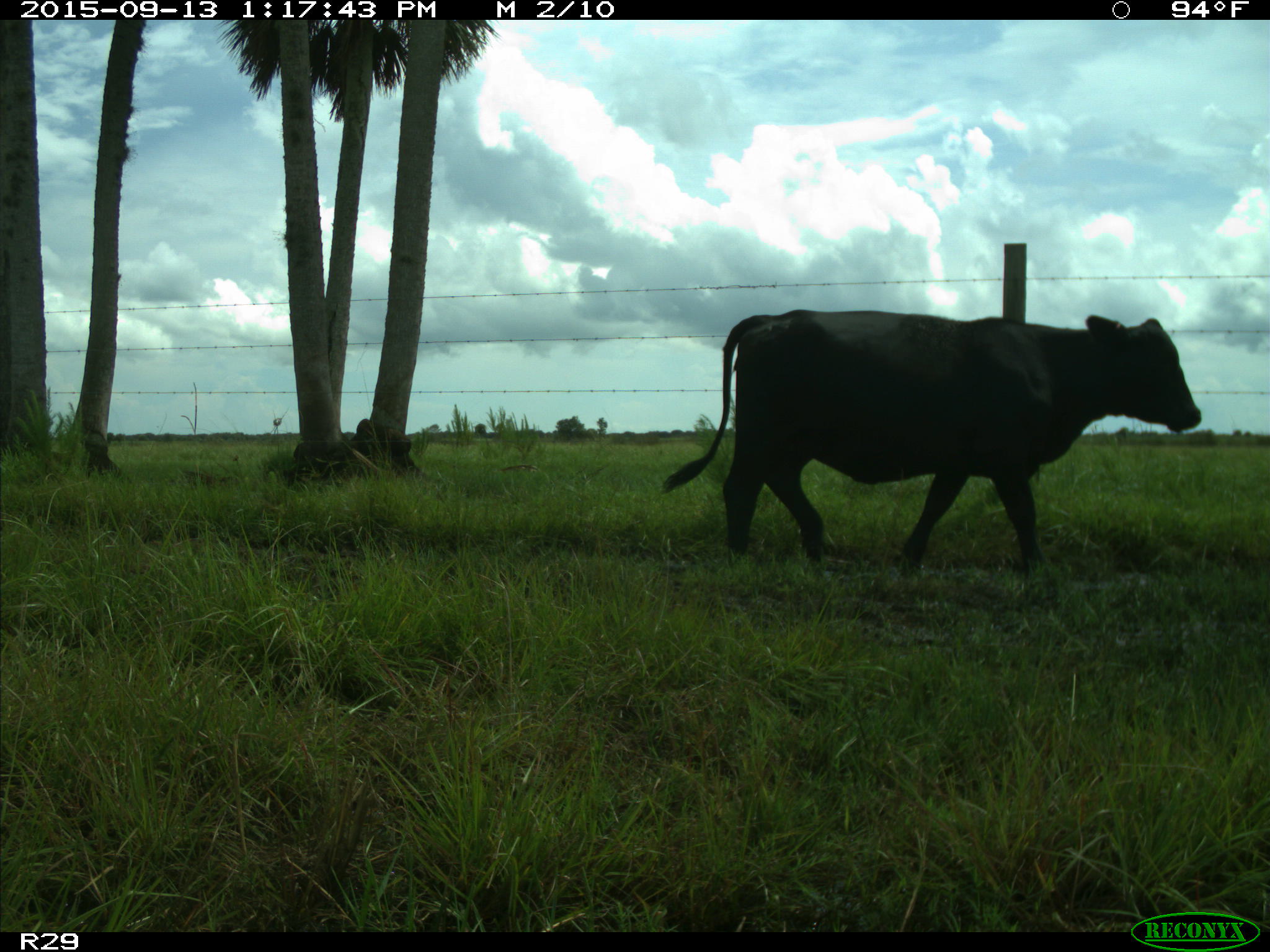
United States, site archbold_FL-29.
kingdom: Animalia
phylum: Chordata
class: Mammalia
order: Artiodactyla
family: Bovidae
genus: Bos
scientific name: Bos taurus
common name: domestic cow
Bos taurus (domestic cow).